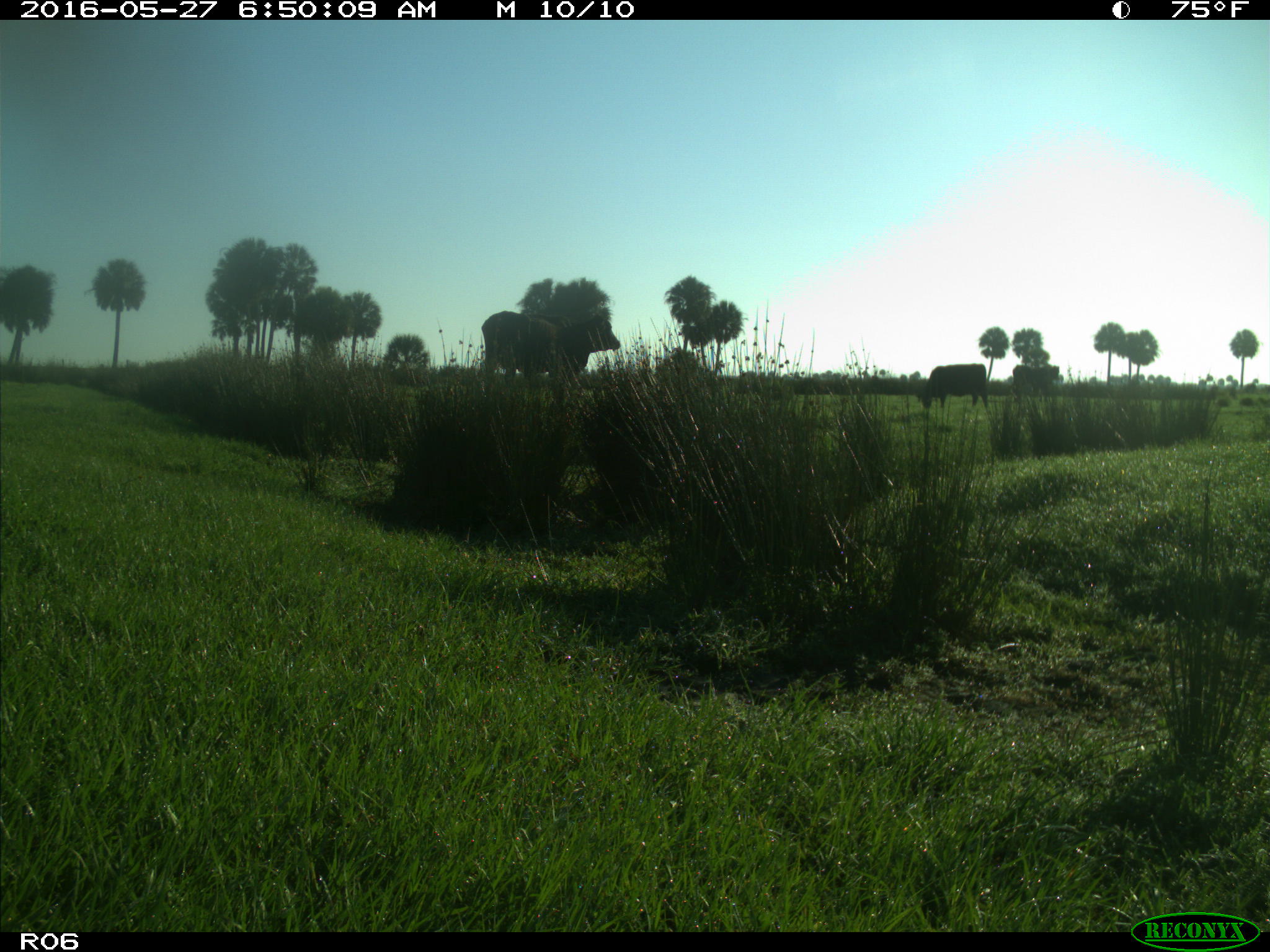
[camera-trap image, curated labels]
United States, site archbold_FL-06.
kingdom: Animalia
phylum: Chordata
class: Mammalia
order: Artiodactyla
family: Bovidae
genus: Bos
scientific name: Bos taurus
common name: domestic cow